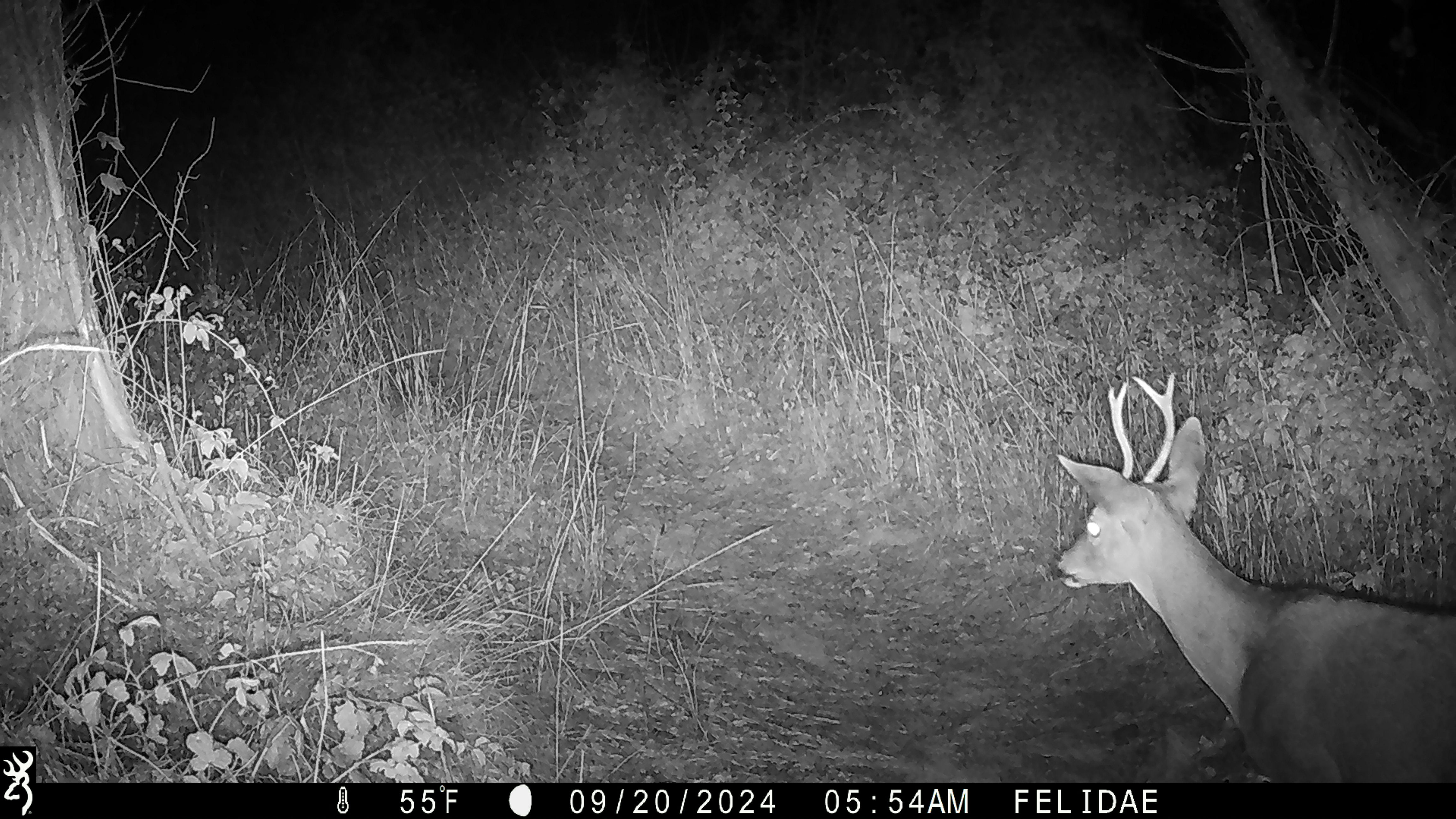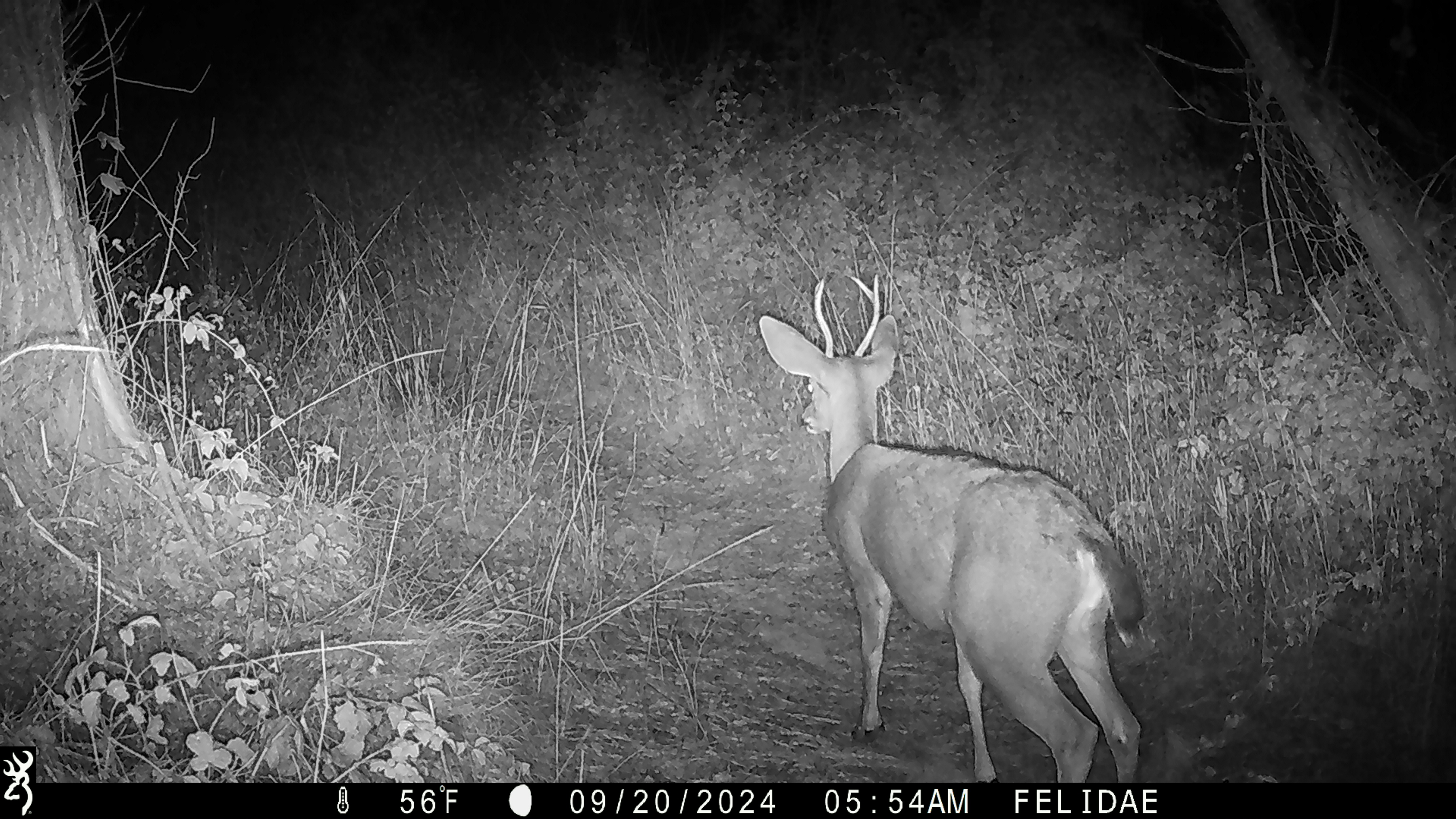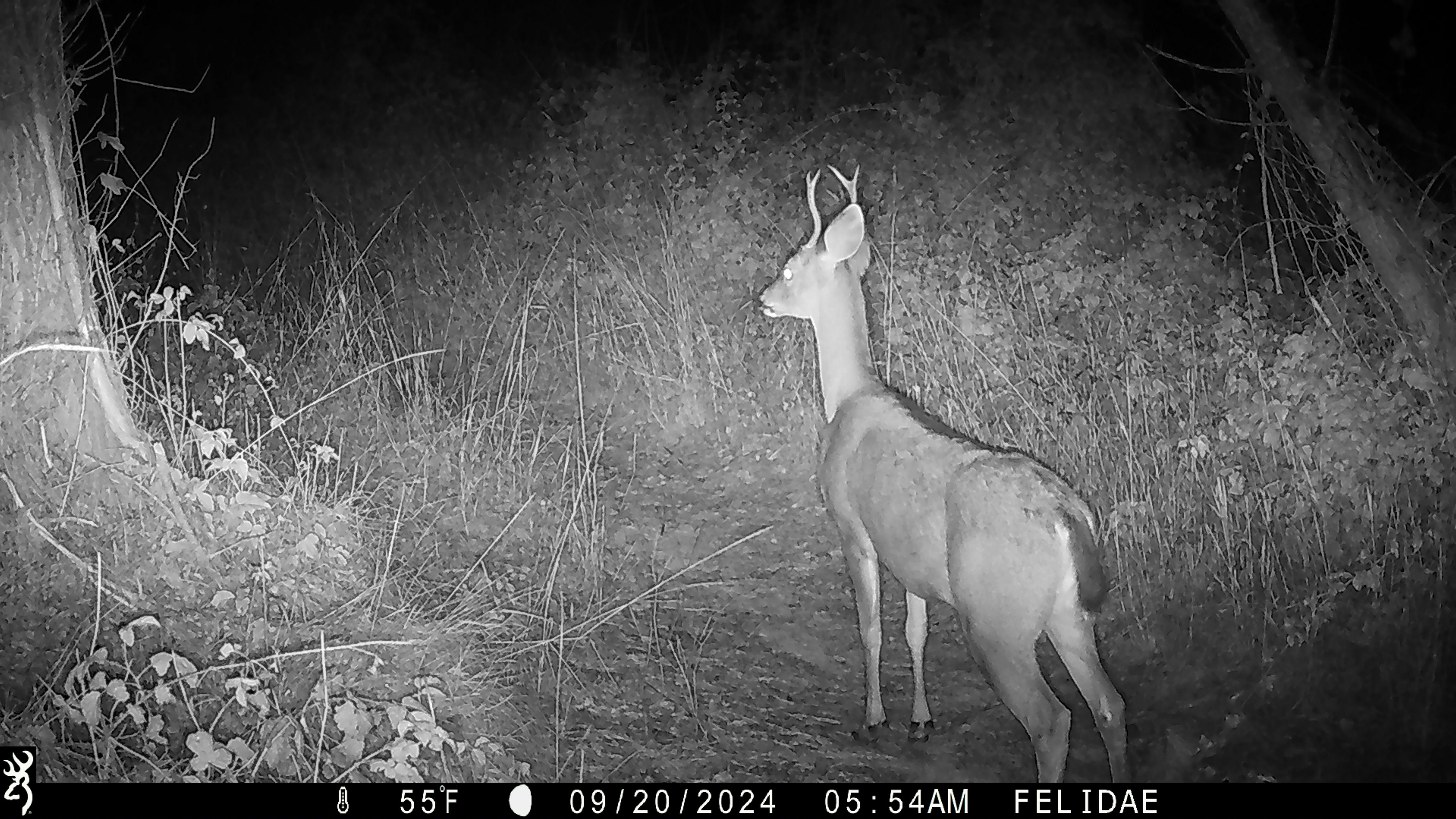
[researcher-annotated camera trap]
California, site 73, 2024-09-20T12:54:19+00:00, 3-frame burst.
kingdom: Animalia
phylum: Chordata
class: Mammalia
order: Artiodactyla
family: Cervidae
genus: Odocoileus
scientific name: Odocoileus hemionus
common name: mule deer